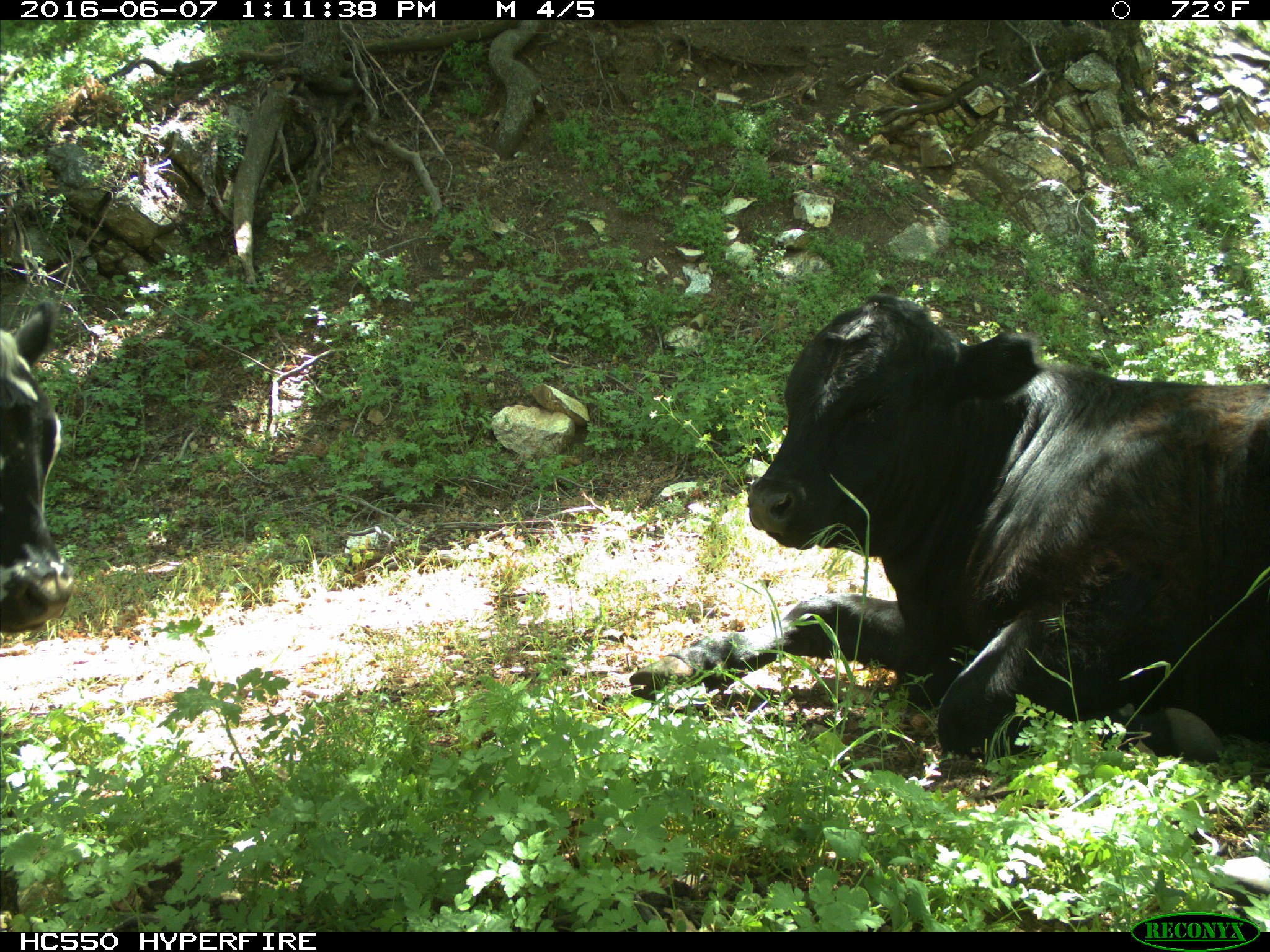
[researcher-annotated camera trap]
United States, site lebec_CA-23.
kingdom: Animalia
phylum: Chordata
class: Mammalia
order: Artiodactyla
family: Bovidae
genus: Bos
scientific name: Bos taurus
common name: domestic cow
Bos taurus (domestic cow).